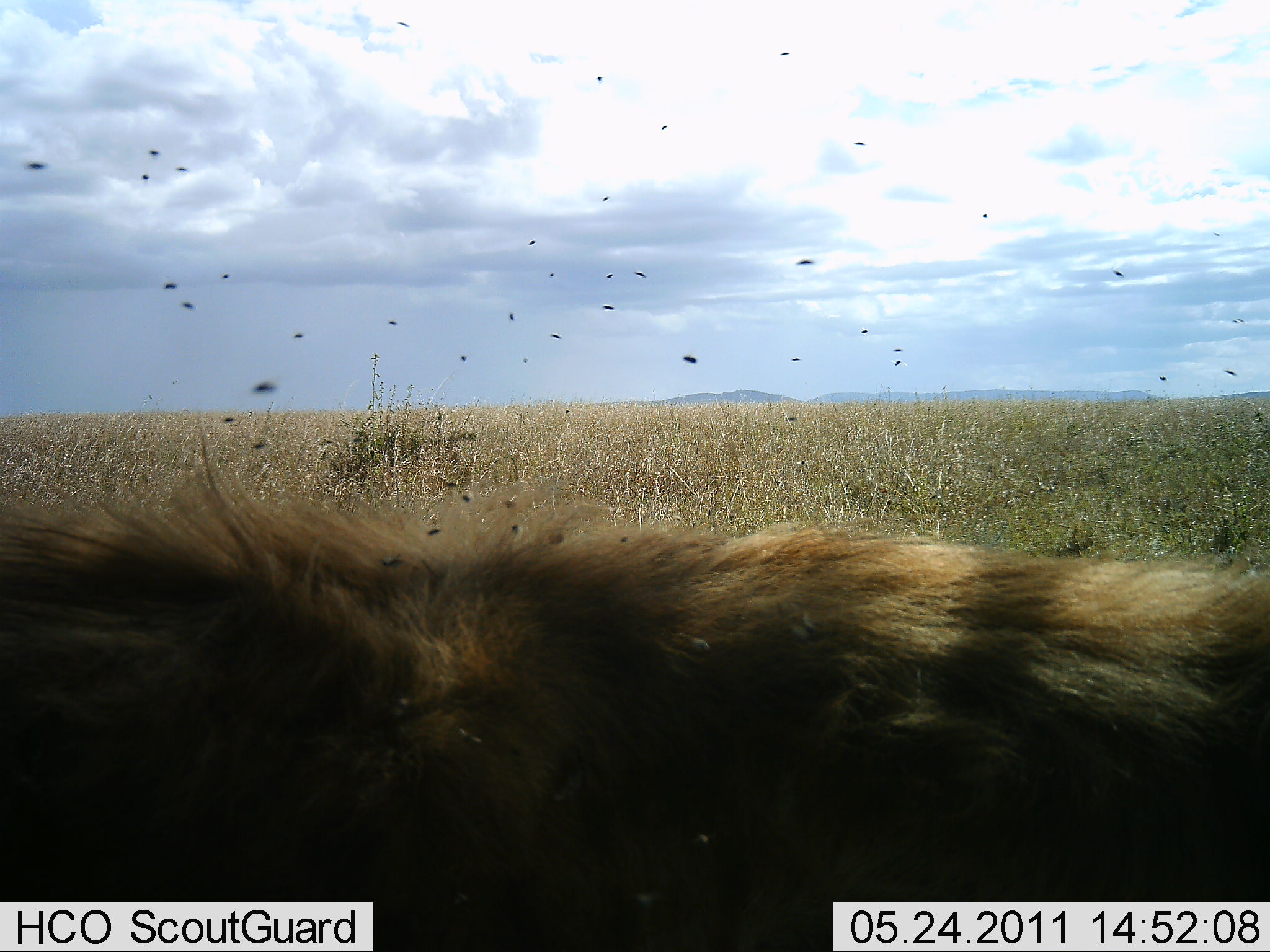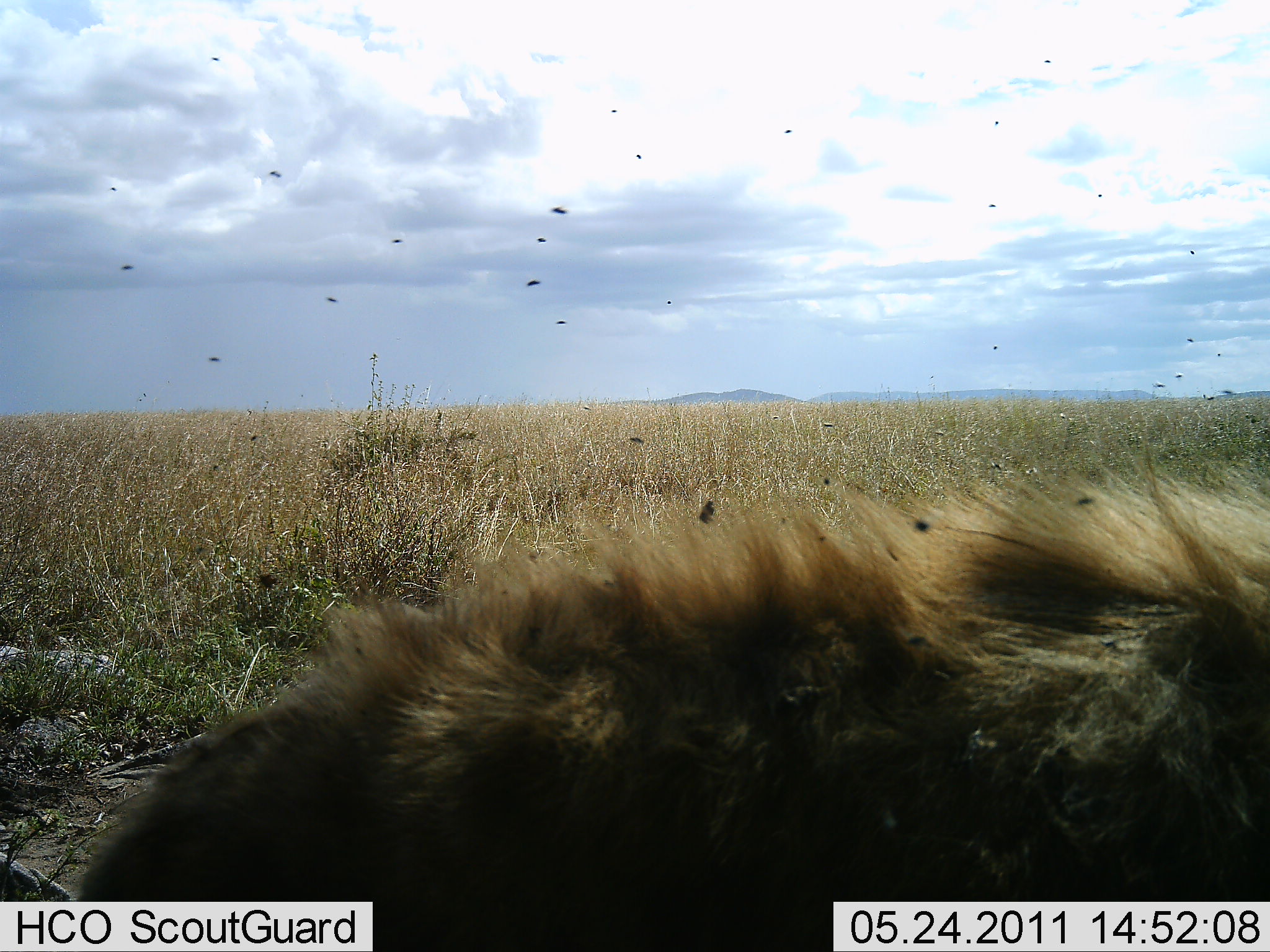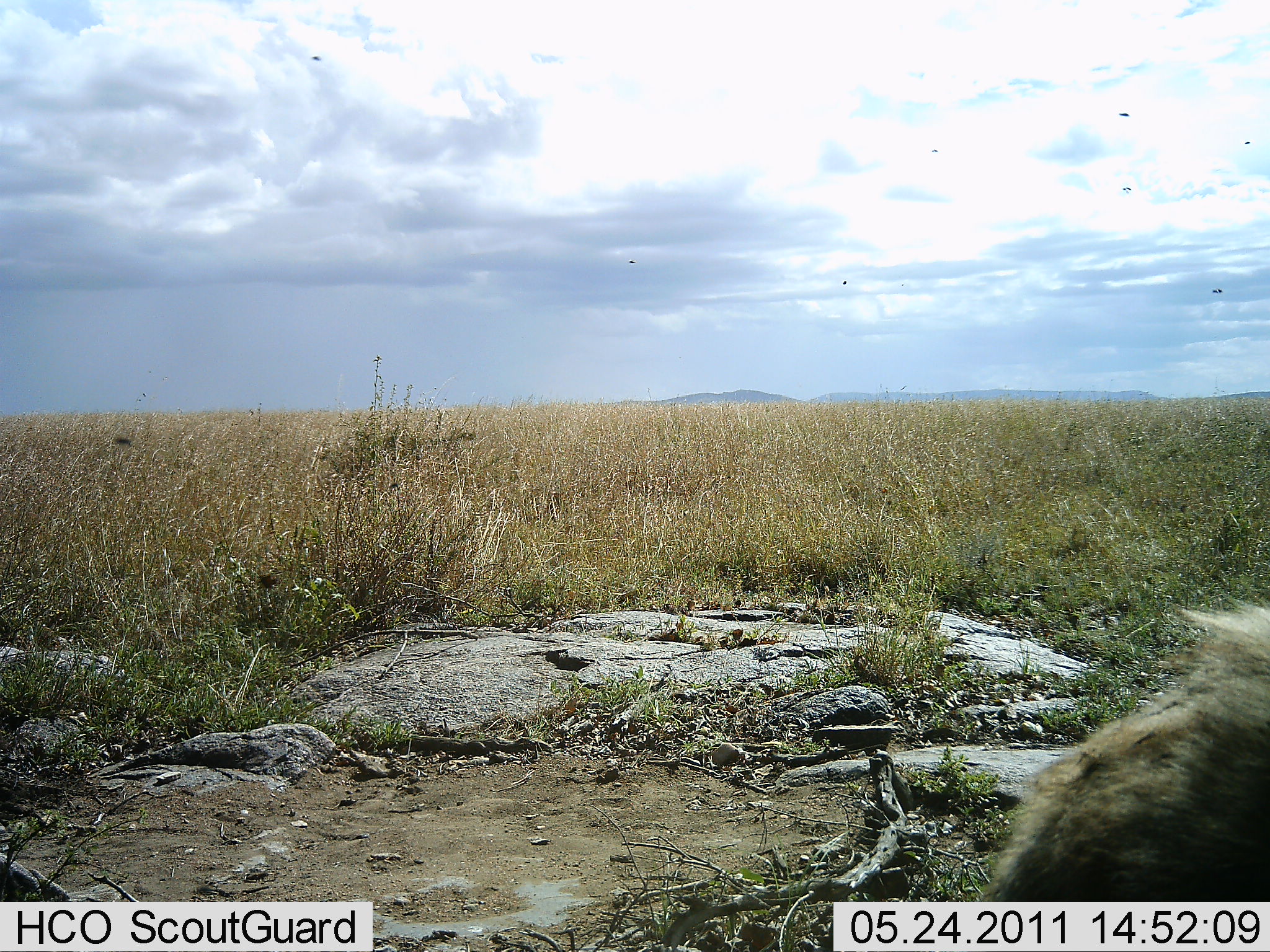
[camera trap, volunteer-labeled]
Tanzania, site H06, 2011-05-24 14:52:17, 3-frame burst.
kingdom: Animalia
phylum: Chordata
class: Mammalia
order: Carnivora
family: Hyaenidae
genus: Crocuta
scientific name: Crocuta crocuta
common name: spotted hyena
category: hyenaspotted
Hyenaspotted (spotted hyena) (Crocuta crocuta), count 1. Behavior (volunteer vote fractions): standing 22%, resting 0%, moving 78%, interacting 0%. Young present (vote fraction): 0%. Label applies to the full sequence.